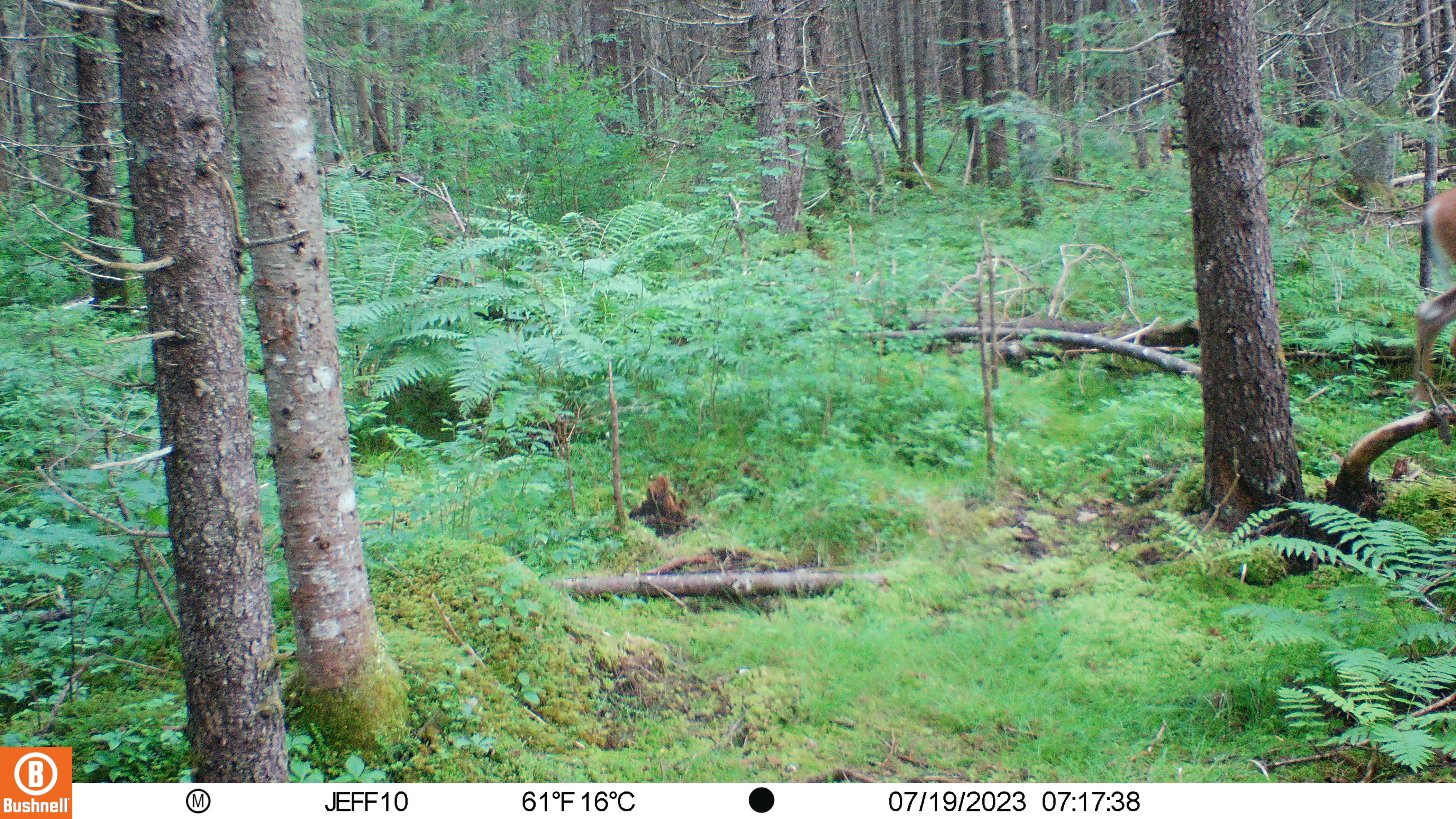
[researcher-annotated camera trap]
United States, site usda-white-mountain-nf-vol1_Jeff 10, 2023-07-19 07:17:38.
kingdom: Animalia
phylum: Chordata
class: Mammalia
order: Artiodactyla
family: Cervidae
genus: Odocoileus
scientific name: Odocoileus virginianus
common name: white-tailed deer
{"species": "white-tailed deer (Odocoileus virginianus)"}